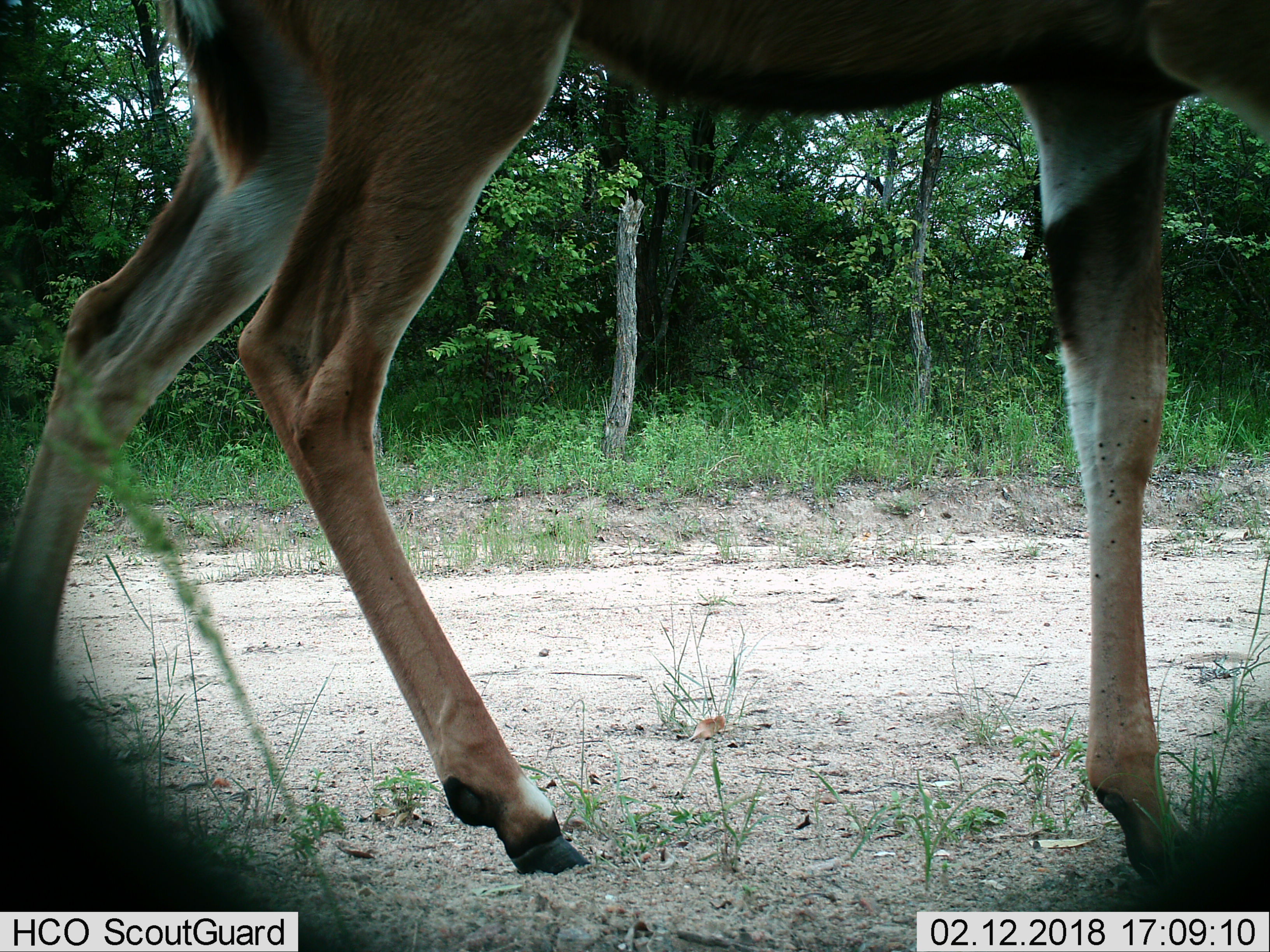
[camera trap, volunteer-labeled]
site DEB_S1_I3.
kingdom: Animalia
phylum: Chordata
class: Mammalia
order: Artiodactyla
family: Bovidae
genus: Aepyceros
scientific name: Aepyceros melampus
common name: impala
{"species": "impala (Aepyceros melampus)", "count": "1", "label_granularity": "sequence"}